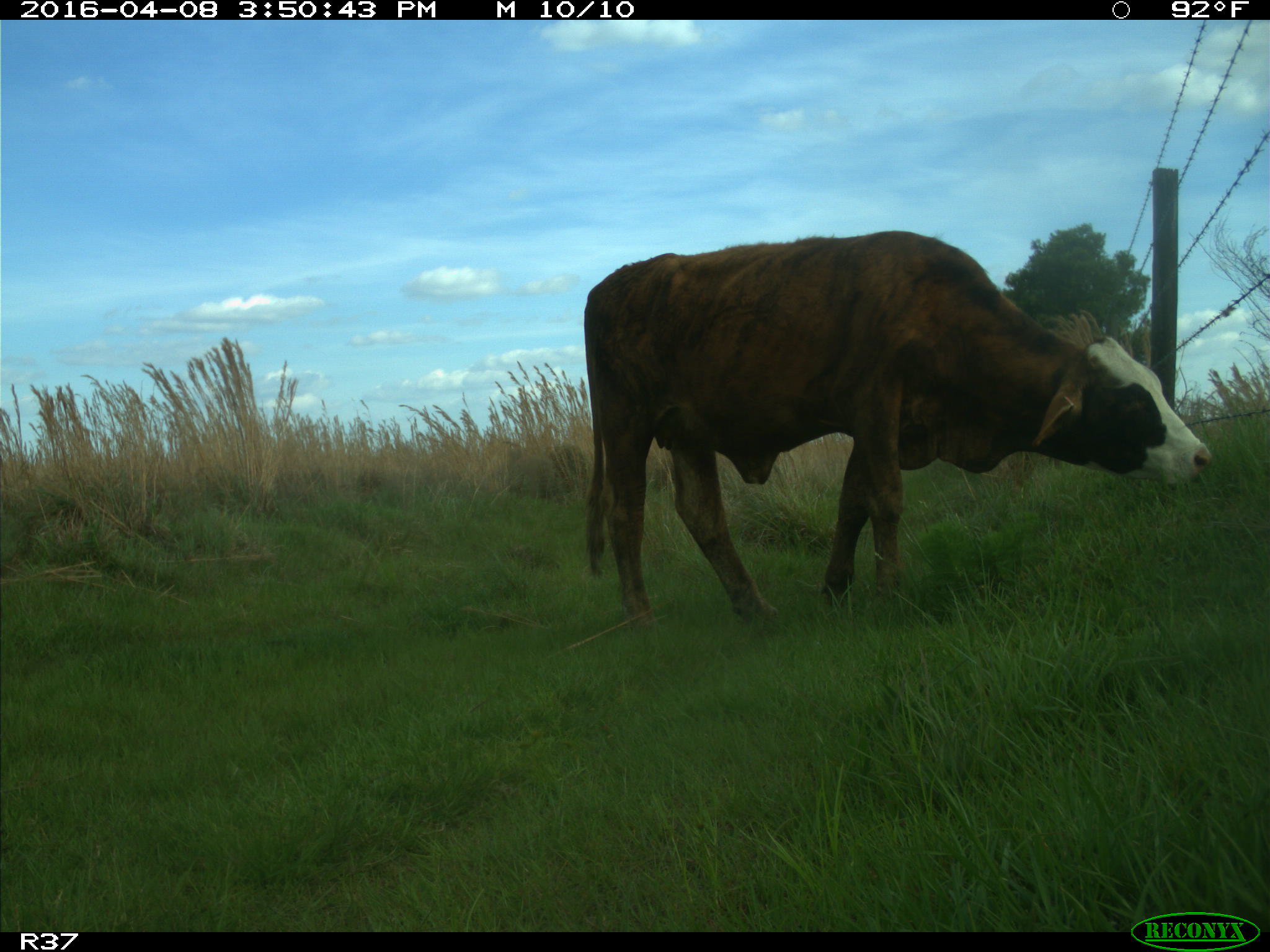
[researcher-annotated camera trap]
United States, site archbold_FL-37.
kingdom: Animalia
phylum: Chordata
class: Mammalia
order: Artiodactyla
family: Bovidae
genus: Bos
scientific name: Bos taurus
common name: domestic cow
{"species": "Bos taurus (domestic cow)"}